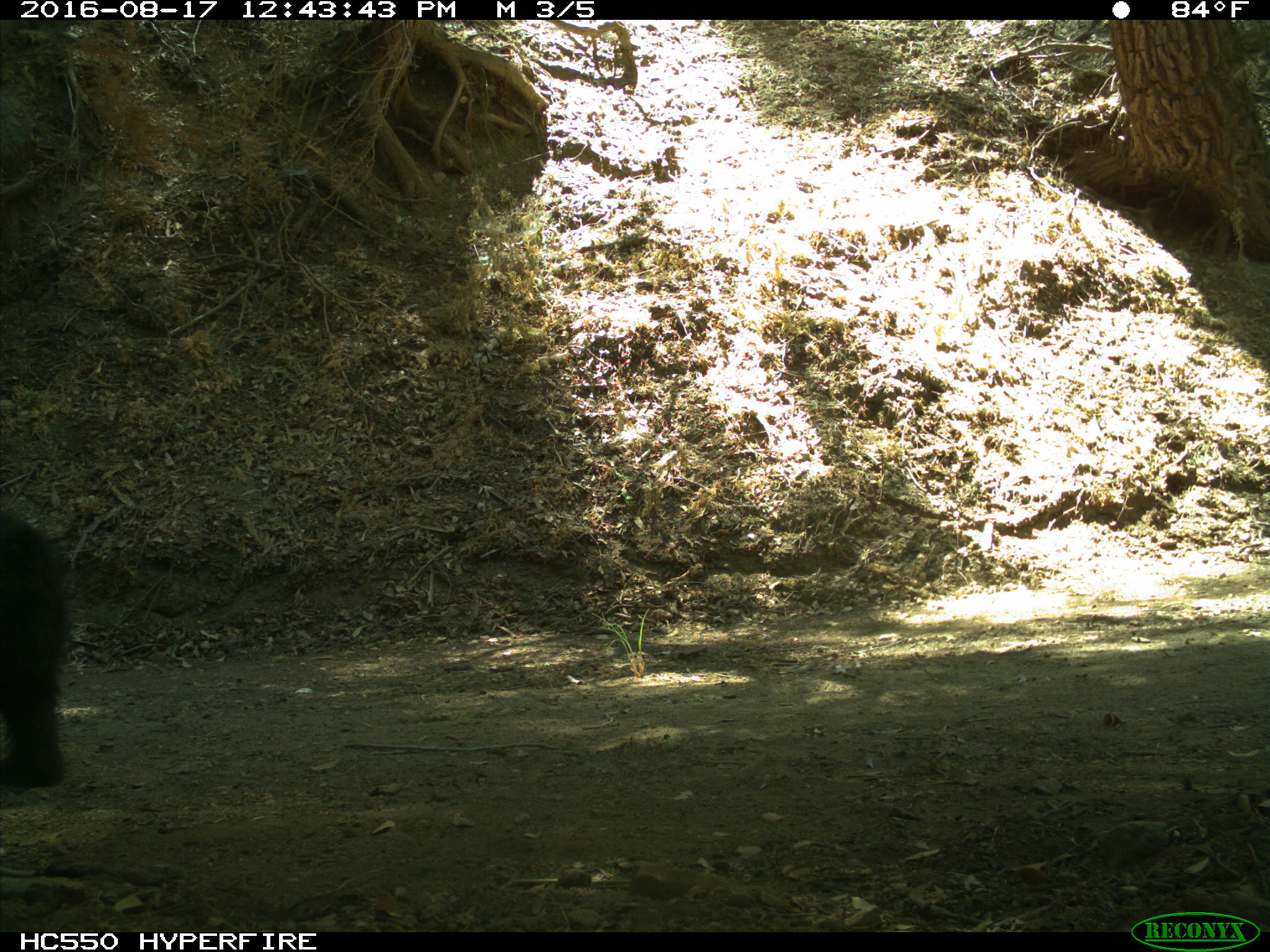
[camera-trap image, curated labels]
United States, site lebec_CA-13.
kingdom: Animalia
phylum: Chordata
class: Mammalia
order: Carnivora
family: Ursidae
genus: Ursus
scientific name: Ursus americanus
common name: american black bear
Ursus americanus (american black bear).